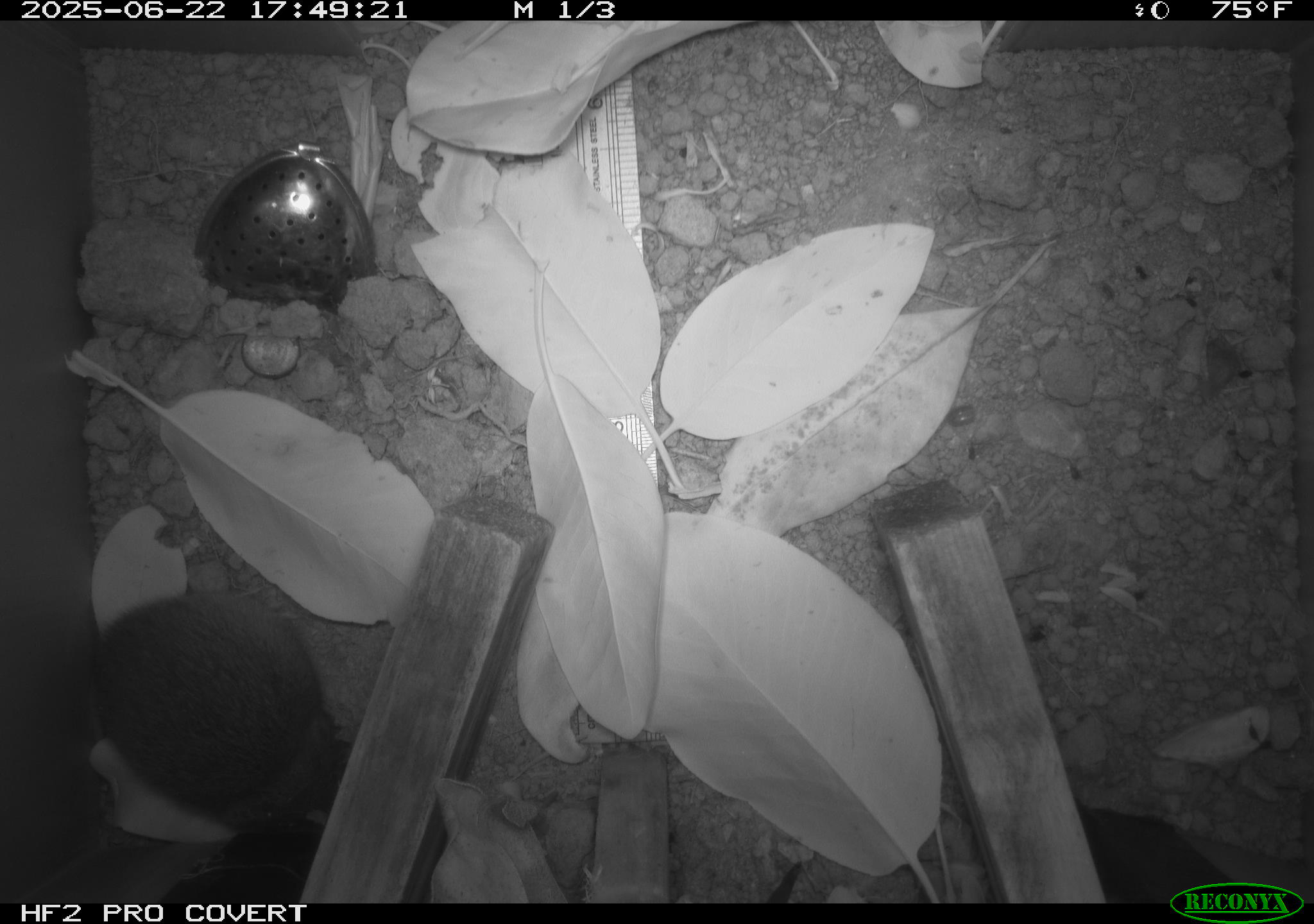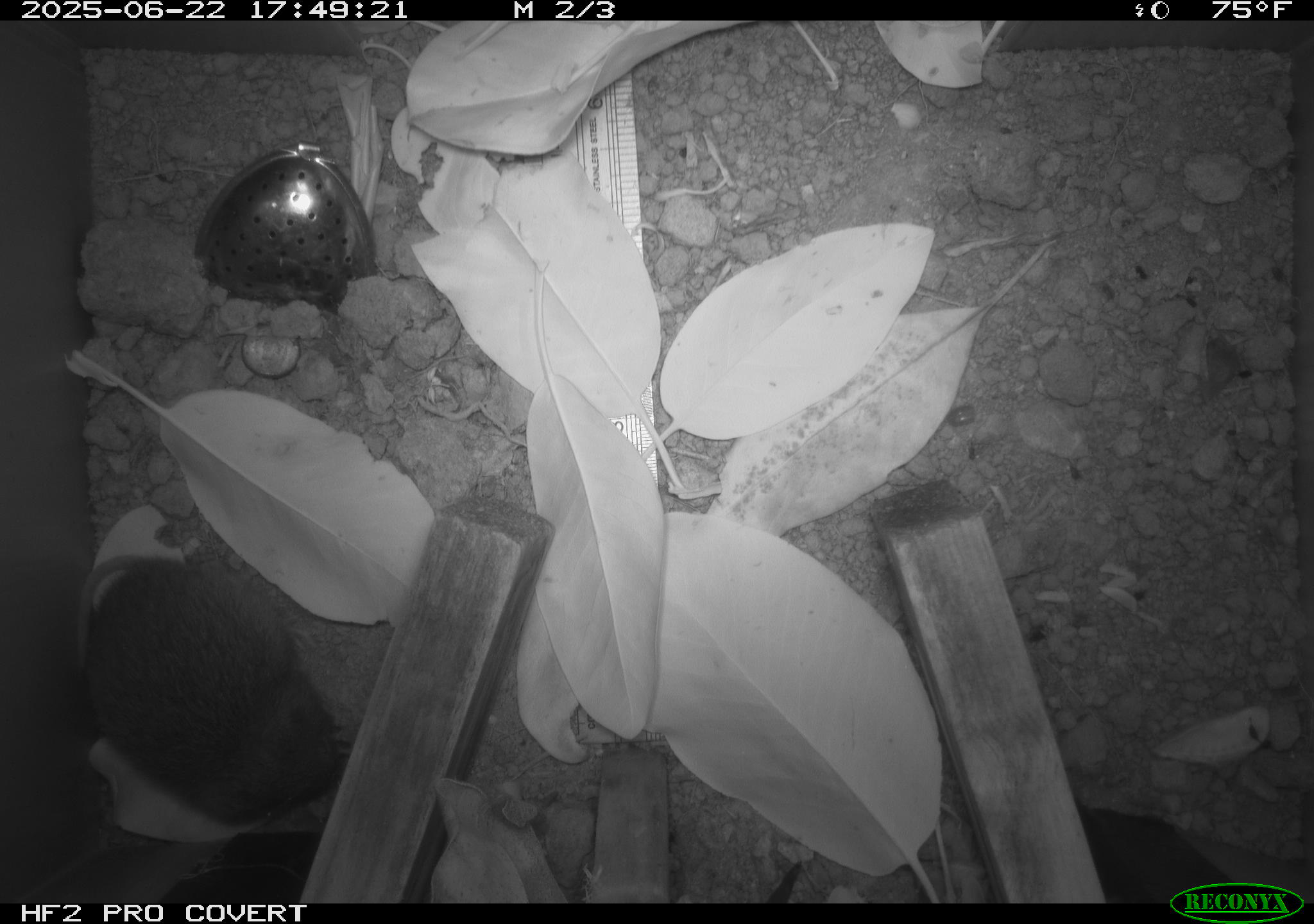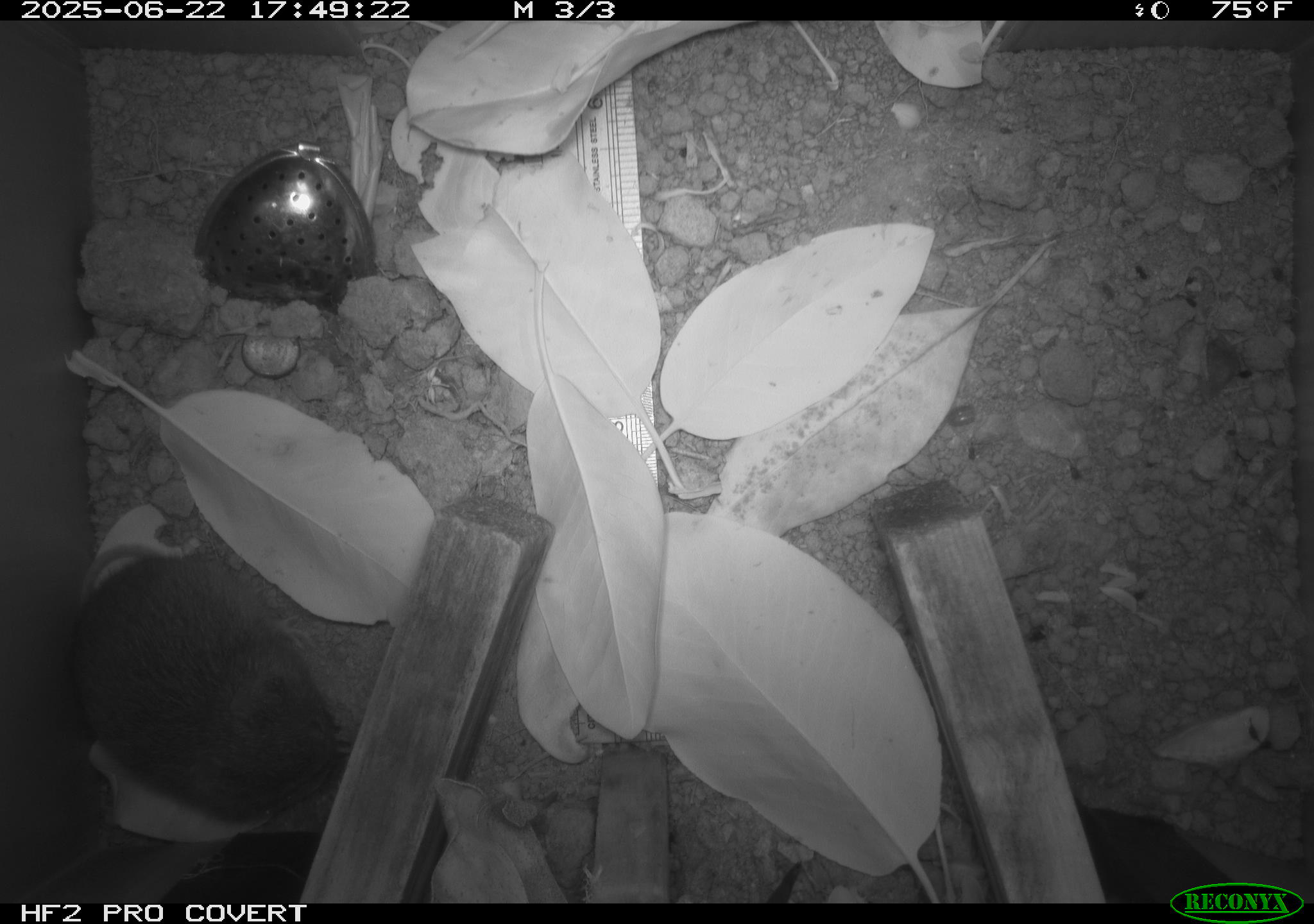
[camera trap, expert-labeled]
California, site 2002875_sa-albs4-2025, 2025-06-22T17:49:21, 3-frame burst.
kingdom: Animalia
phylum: Chordata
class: Mammalia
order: Rodentia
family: Cricetidae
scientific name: Arvicolinae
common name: voles, lemmings, and muskrats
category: arvicolinae subfamily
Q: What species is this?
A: Arvicolinae subfamily (voles, lemmings, and muskrats) (Arvicolinae).